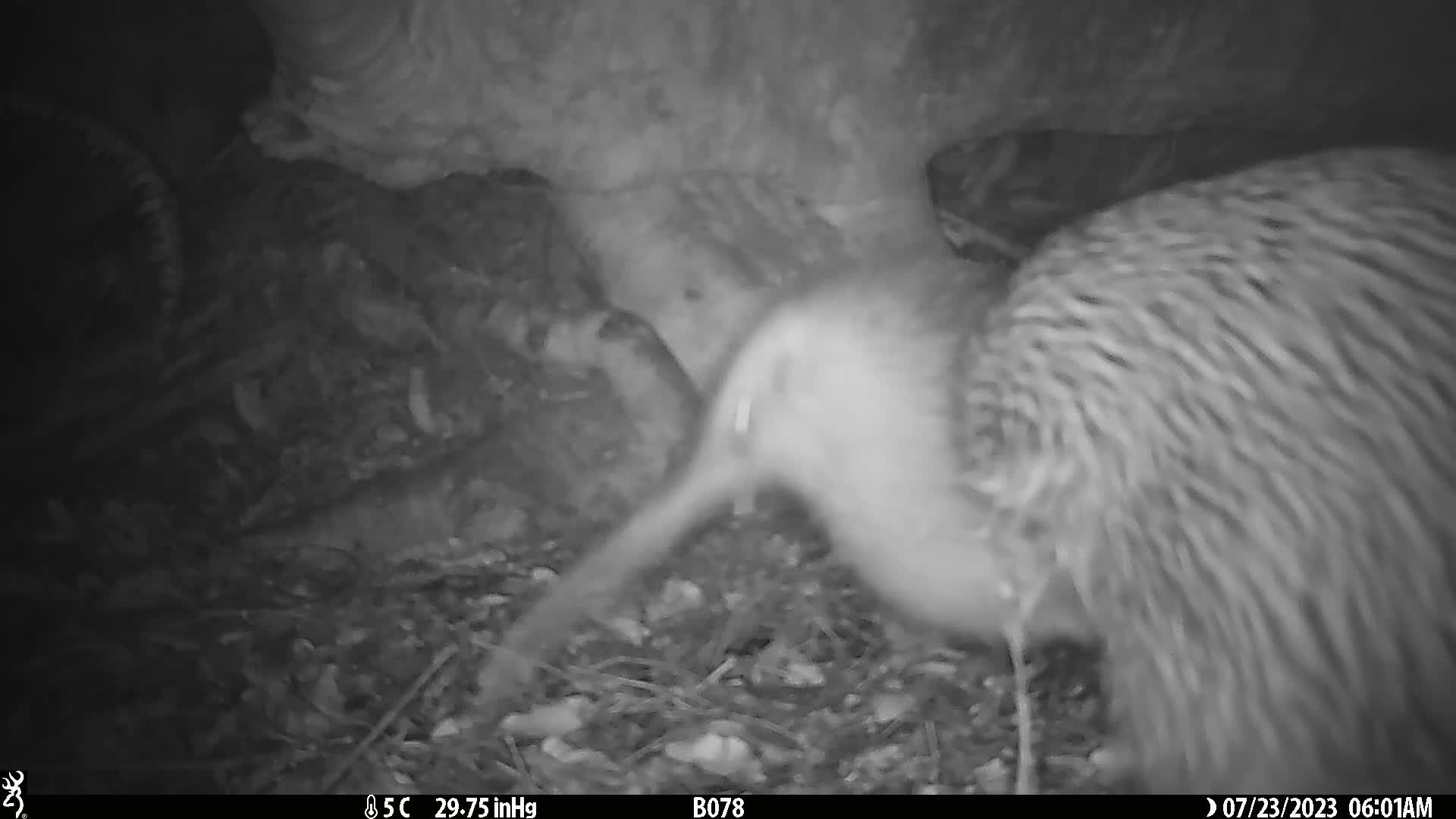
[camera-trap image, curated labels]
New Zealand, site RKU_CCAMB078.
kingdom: Animalia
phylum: Chordata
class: Aves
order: Apterygiformes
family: Apterygidae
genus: Apteryx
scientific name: Apteryx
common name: kiwi